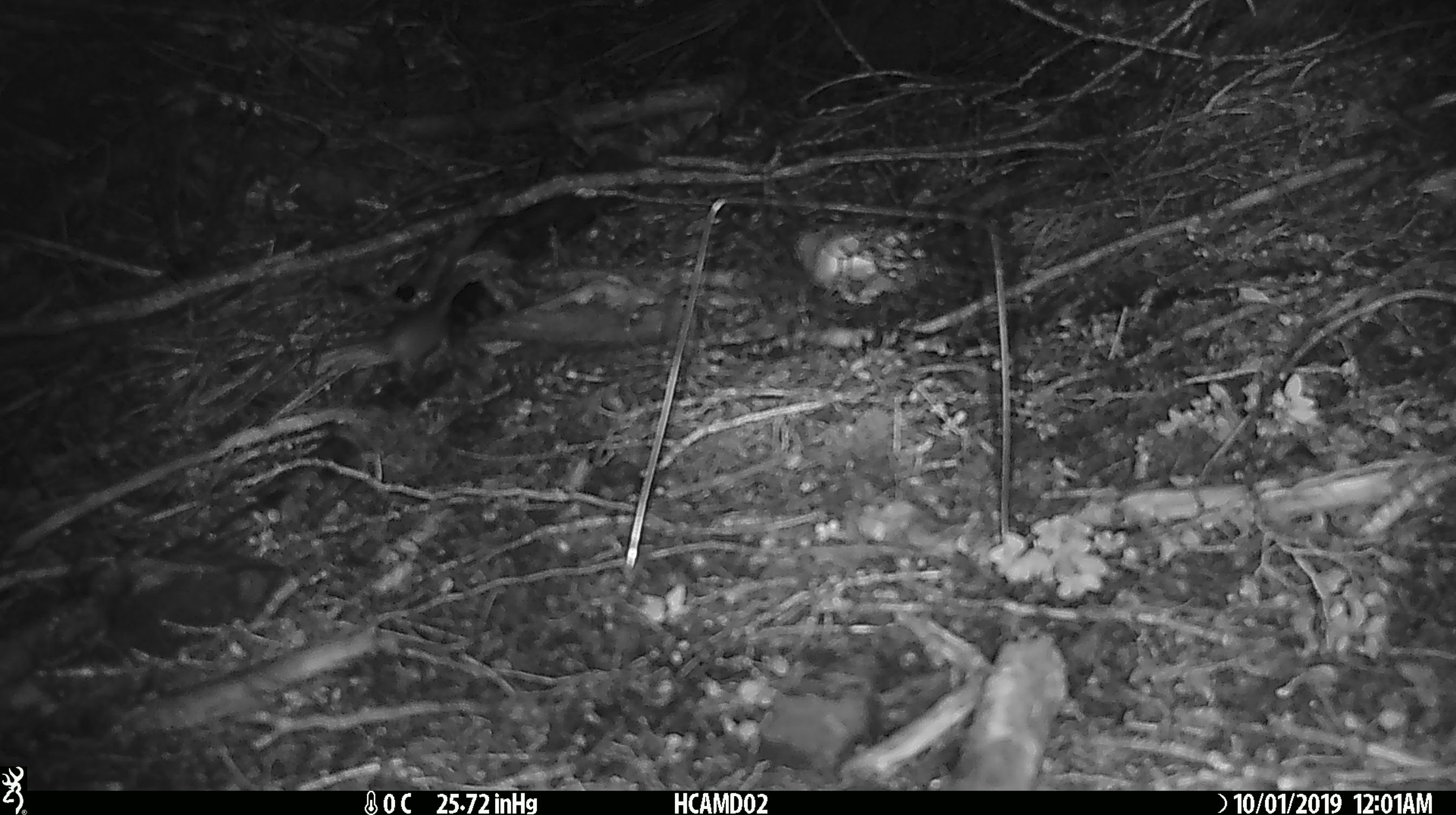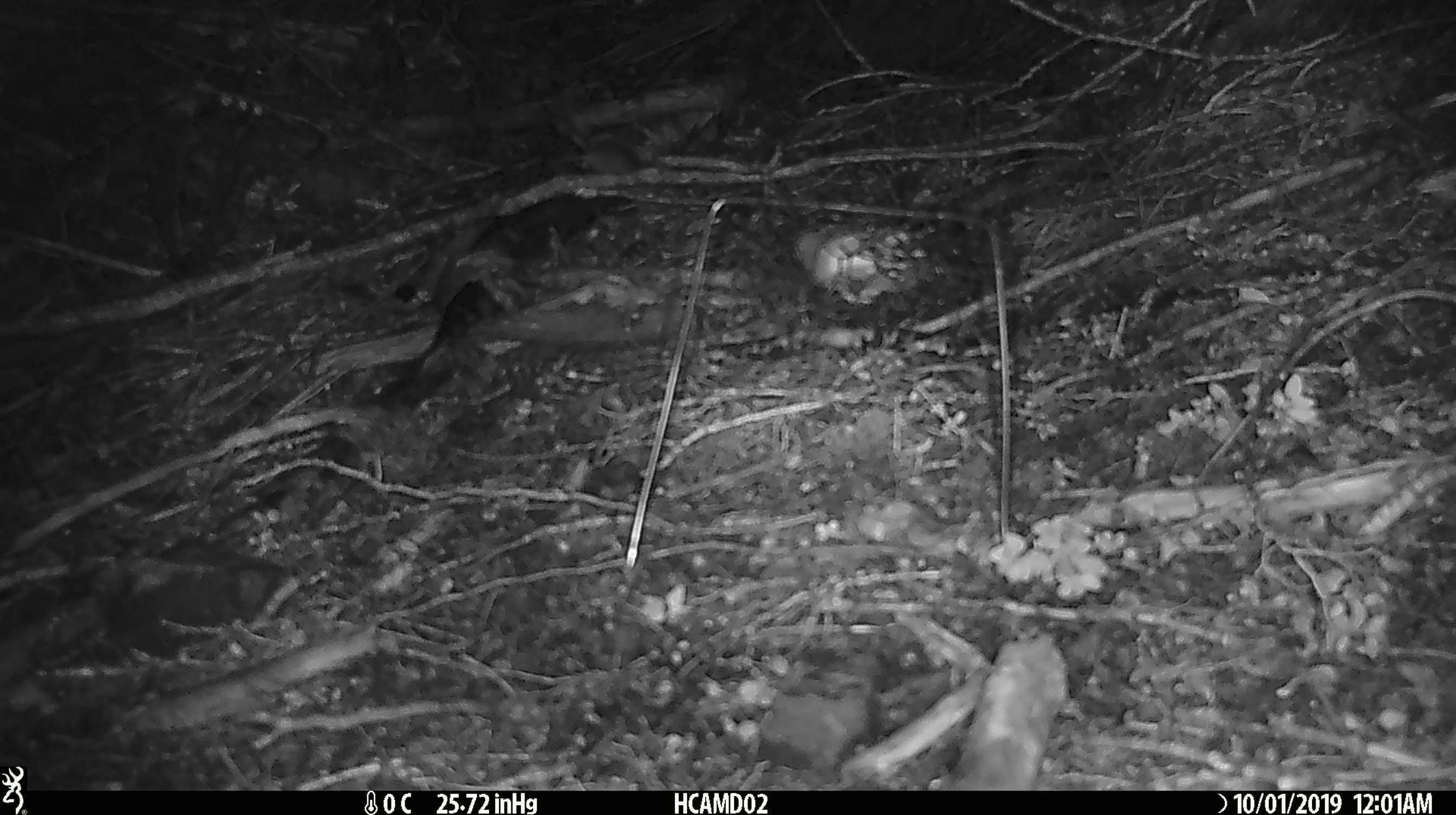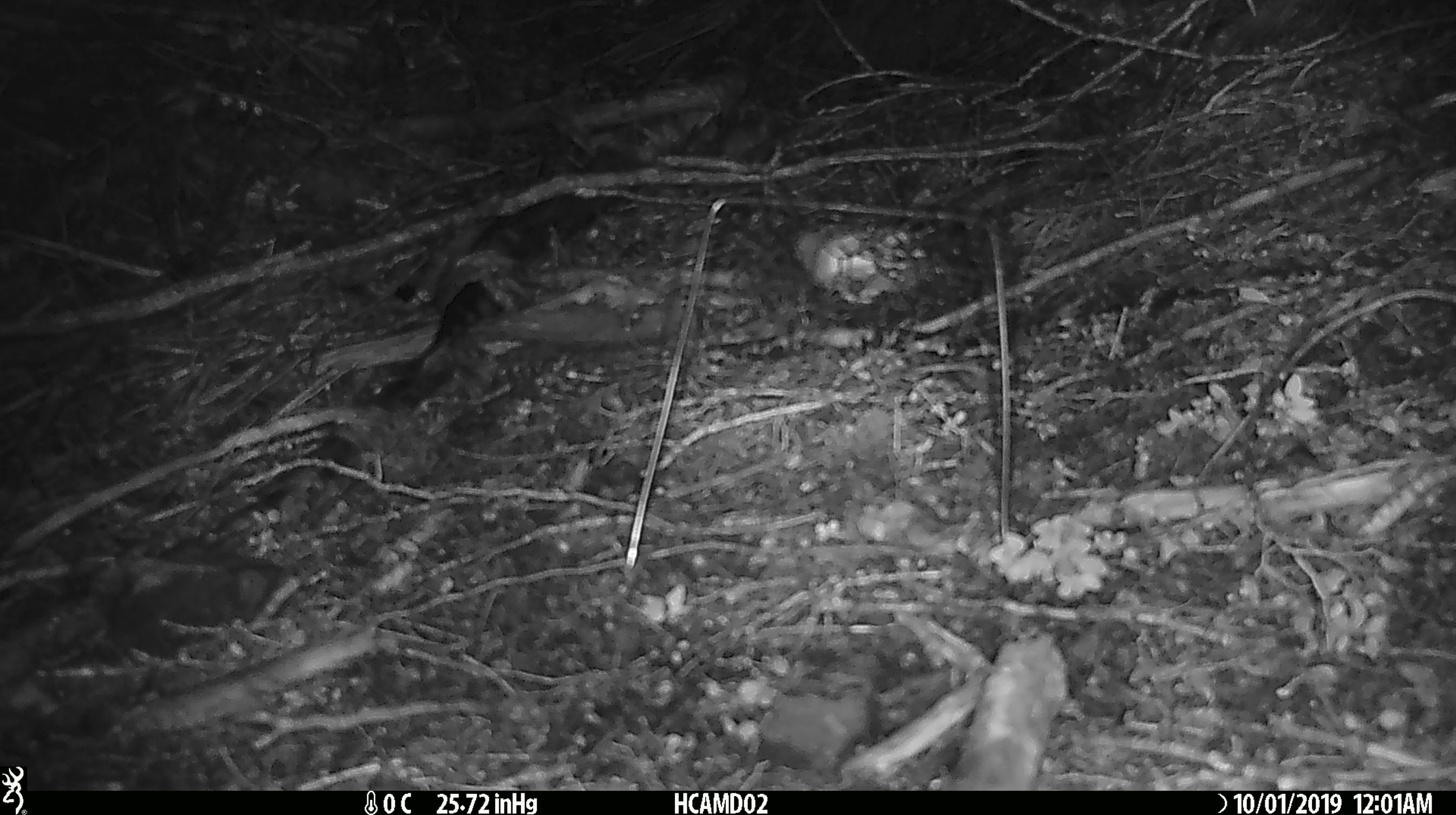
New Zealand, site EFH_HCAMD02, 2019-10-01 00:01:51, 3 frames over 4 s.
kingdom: Animalia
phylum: Chordata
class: Mammalia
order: Rodentia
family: Muridae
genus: Mus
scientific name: Mus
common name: mouse